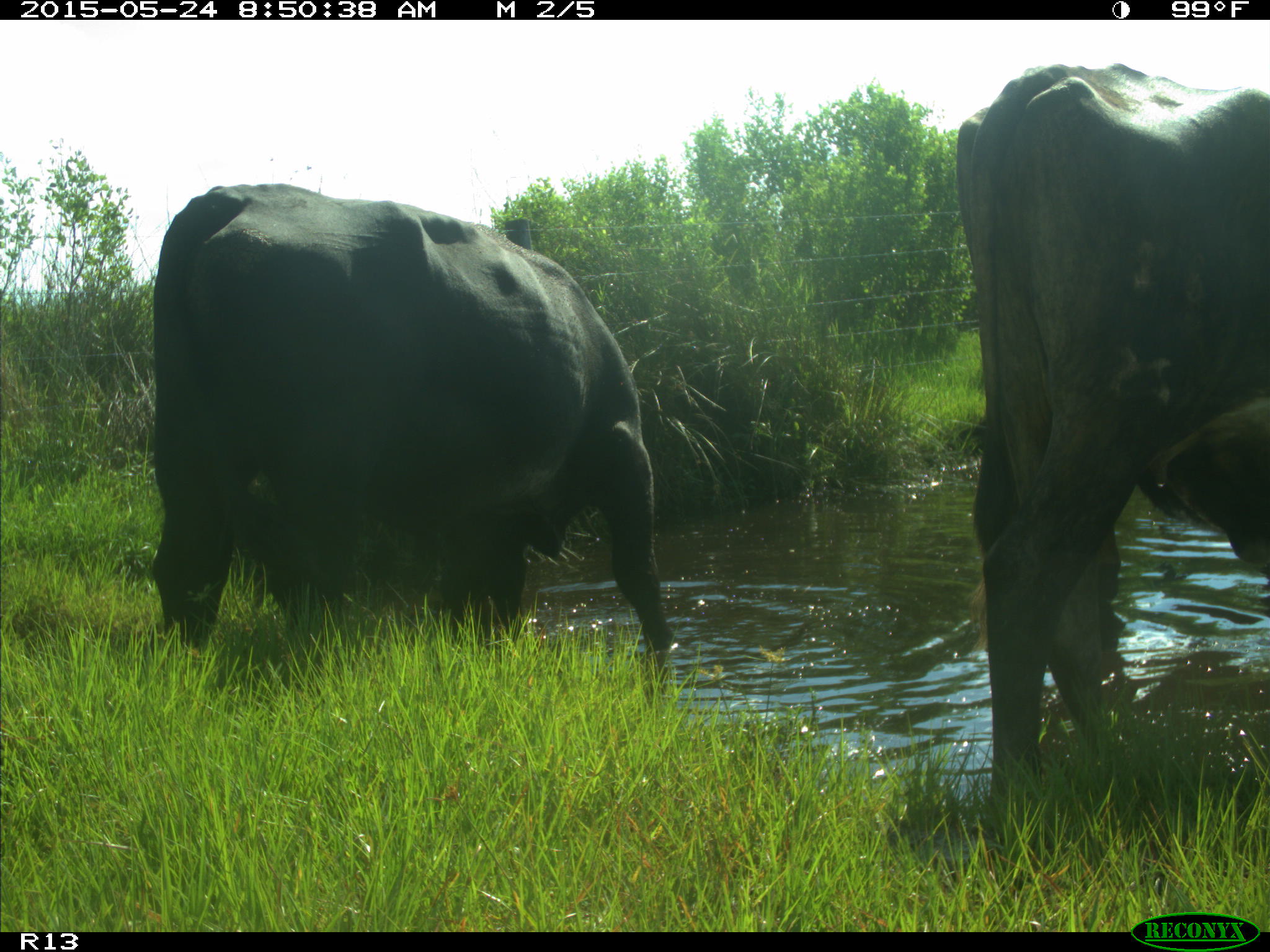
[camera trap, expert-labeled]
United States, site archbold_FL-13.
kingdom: Animalia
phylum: Chordata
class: Mammalia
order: Artiodactyla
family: Bovidae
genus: Bos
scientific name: Bos taurus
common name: domestic cow